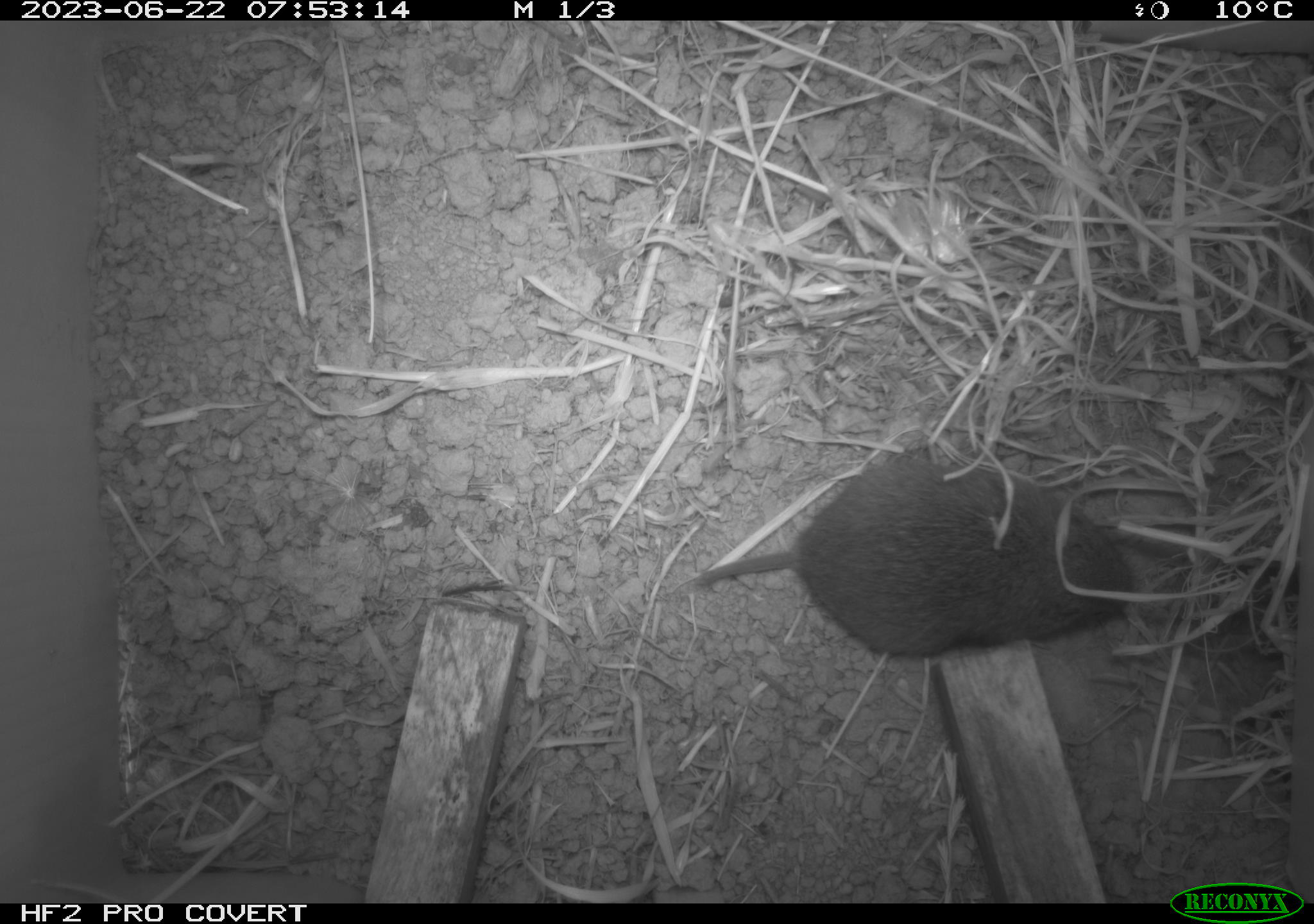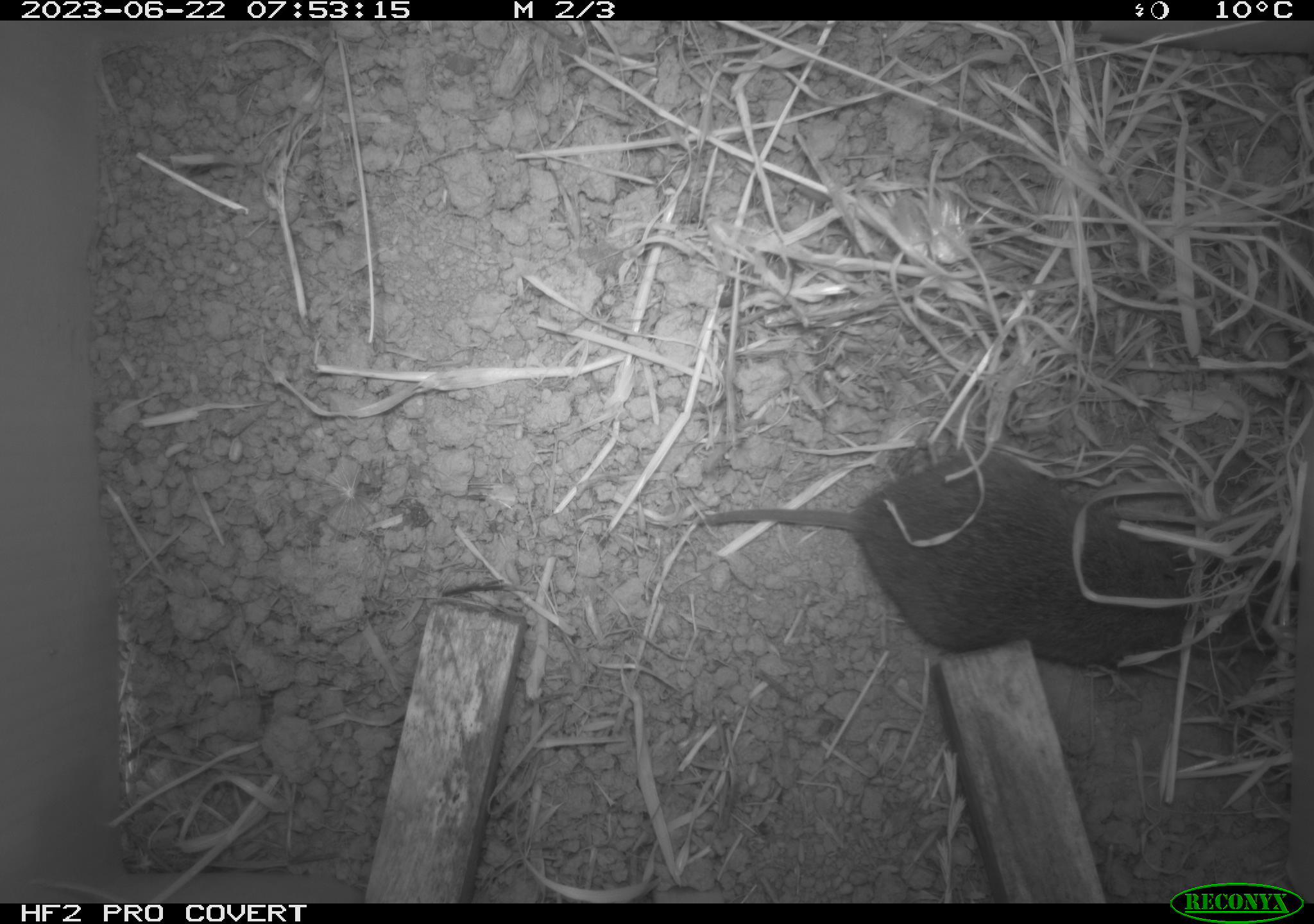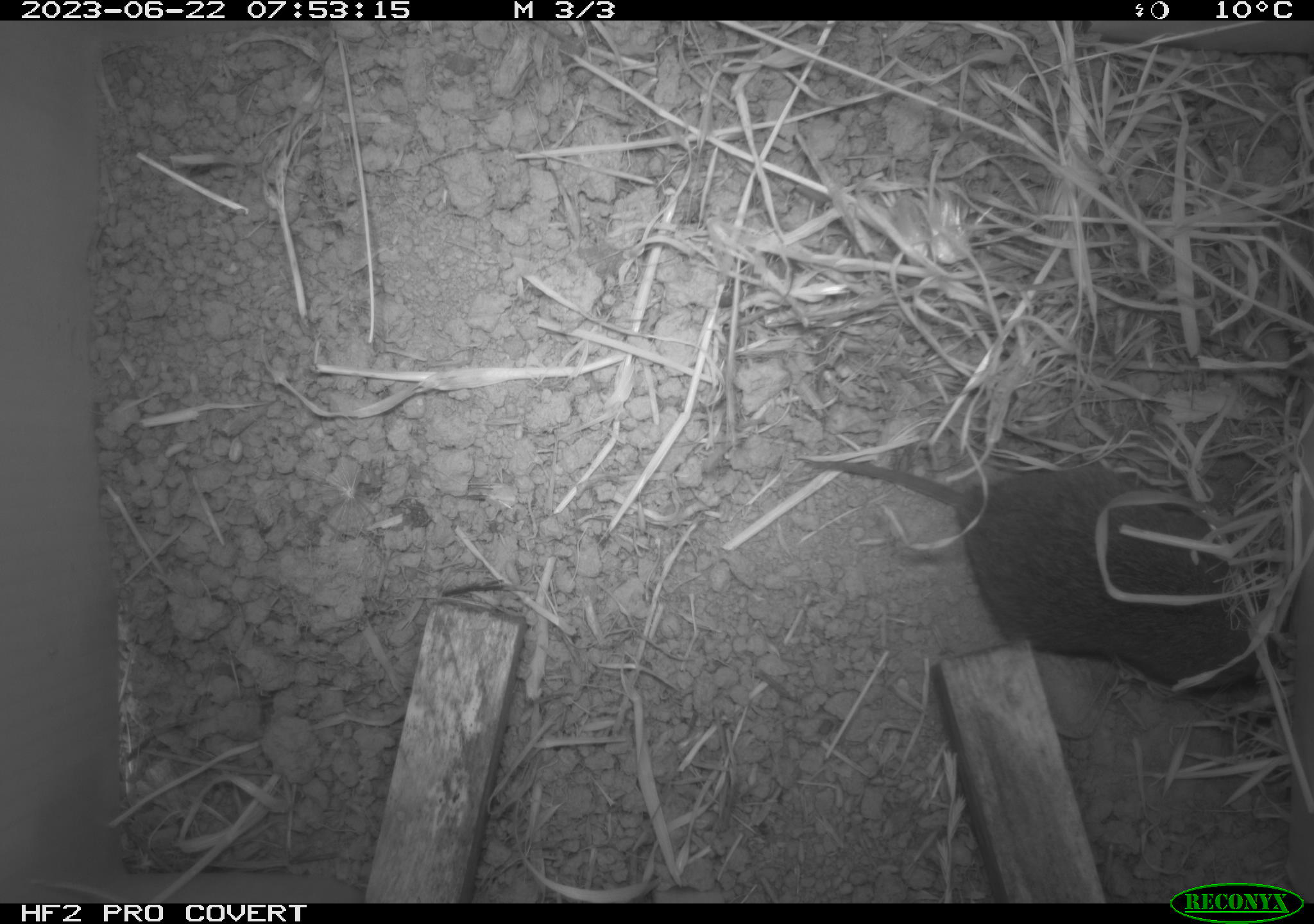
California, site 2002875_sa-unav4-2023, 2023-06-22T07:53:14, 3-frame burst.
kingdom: Animalia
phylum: Chordata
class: Mammalia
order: Rodentia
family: Cricetidae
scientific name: Arvicolinae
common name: voles, lemmings, and muskrats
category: arvicolinae subfamily